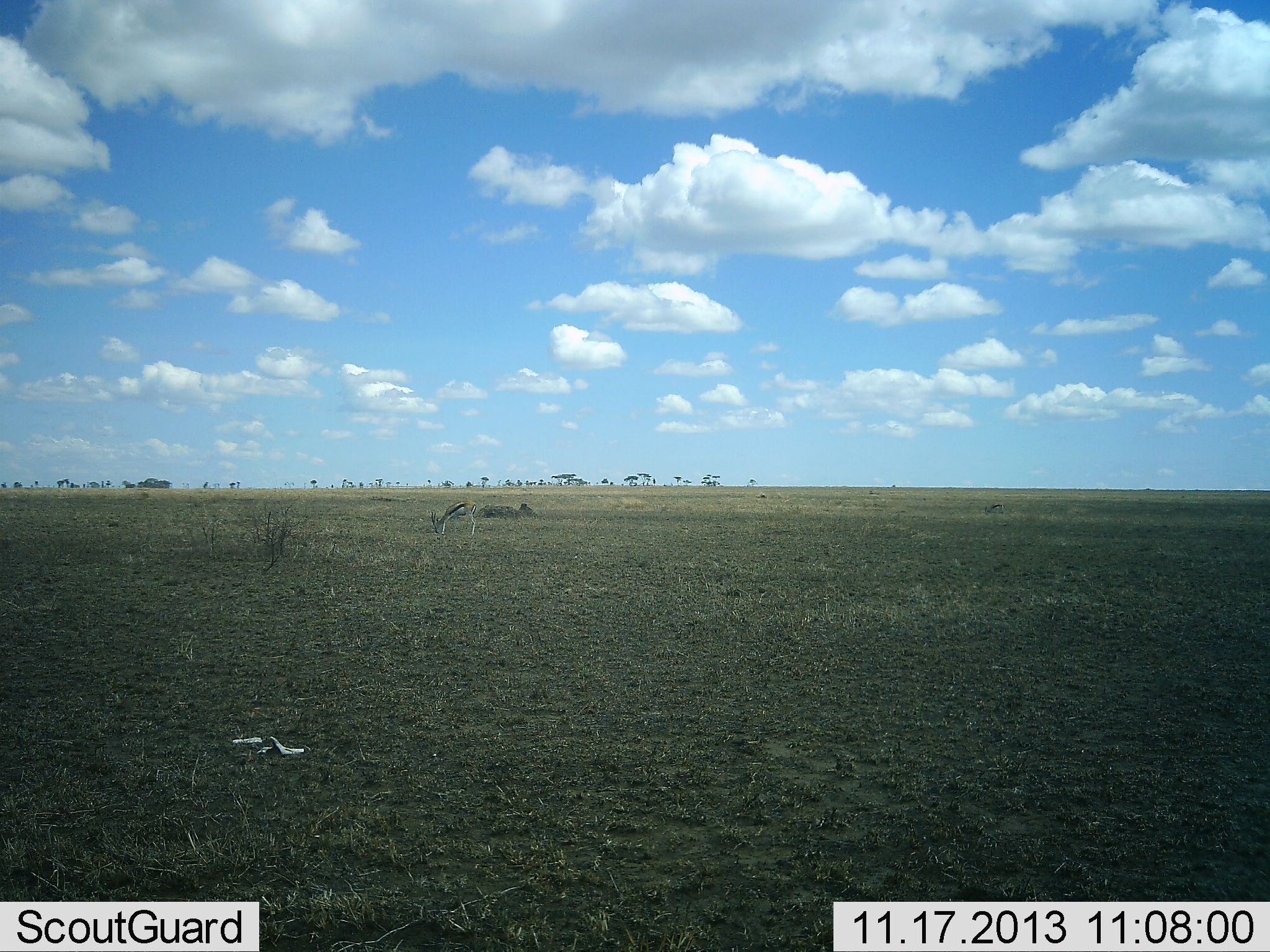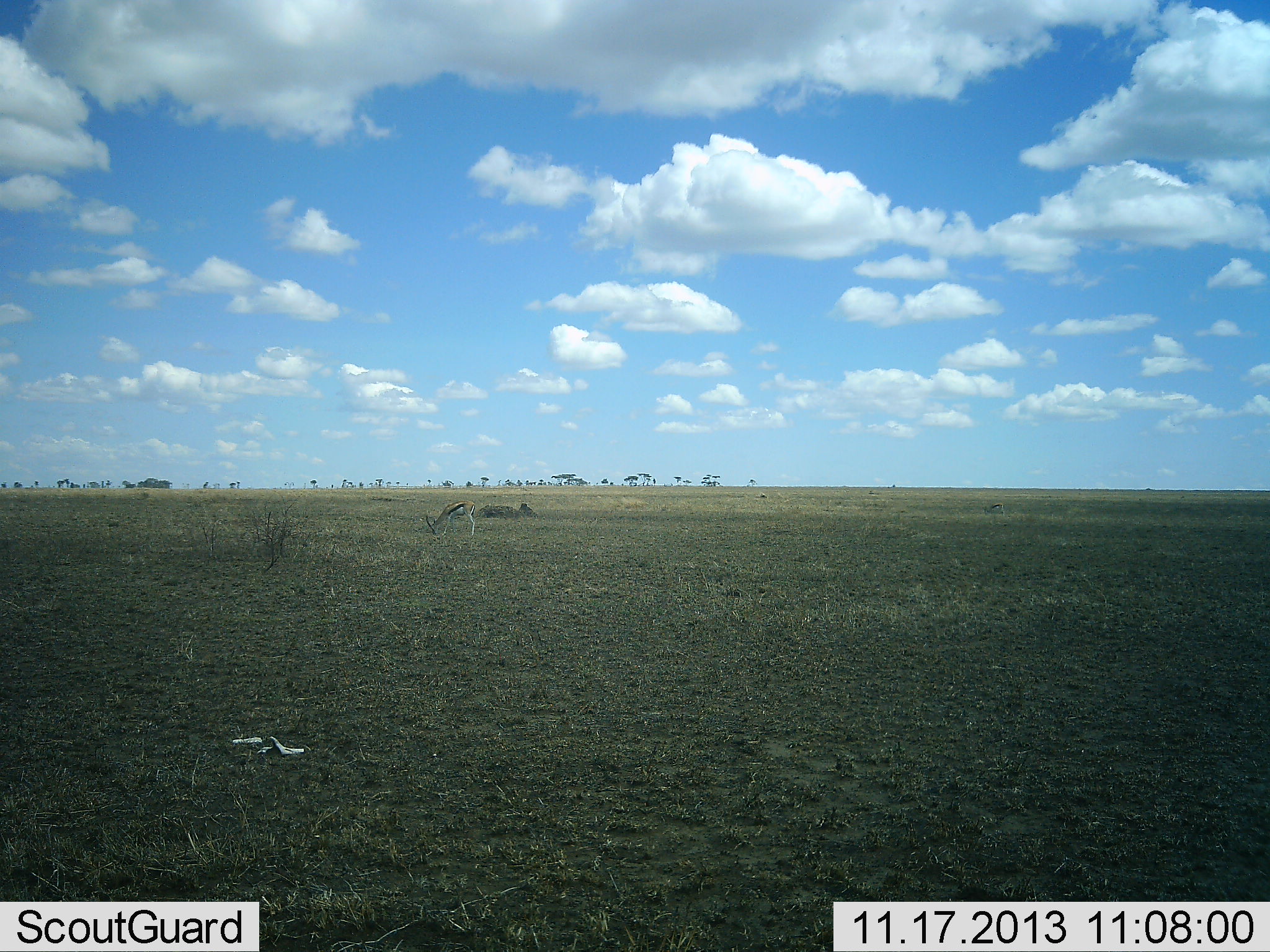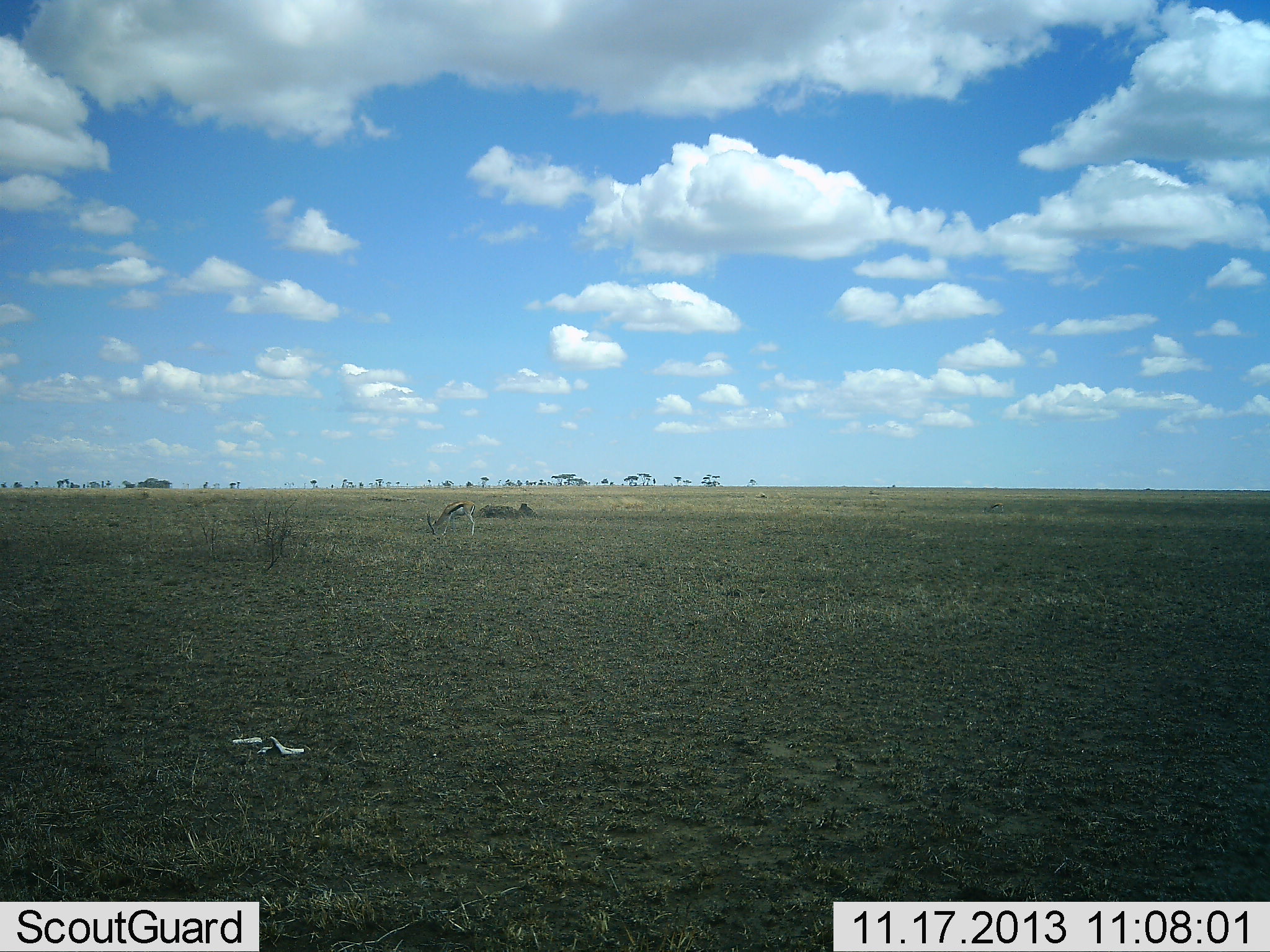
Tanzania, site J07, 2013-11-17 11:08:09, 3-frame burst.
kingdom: Animalia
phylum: Chordata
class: Mammalia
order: Artiodactyla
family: Bovidae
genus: Eudorcas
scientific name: Eudorcas thomsonii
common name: thomson's gazelle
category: gazellethomsons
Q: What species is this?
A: Gazellethomsons (thomson's gazelle) (Eudorcas thomsonii).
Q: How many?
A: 1.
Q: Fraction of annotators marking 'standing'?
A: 20%.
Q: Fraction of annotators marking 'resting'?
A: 0%.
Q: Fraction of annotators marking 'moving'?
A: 0%.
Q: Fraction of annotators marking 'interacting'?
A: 0%.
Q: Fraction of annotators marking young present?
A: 0%.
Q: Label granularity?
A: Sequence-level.